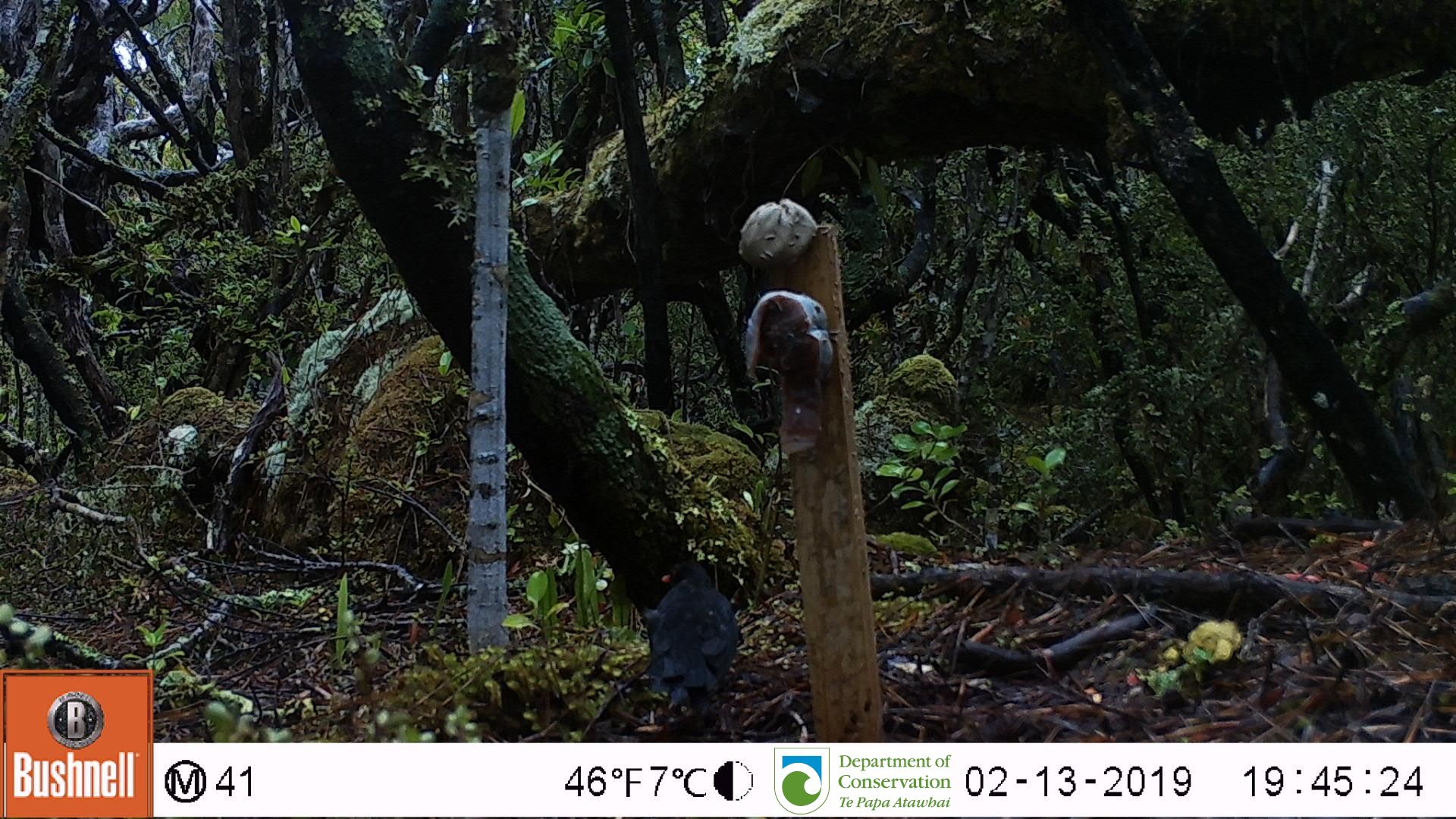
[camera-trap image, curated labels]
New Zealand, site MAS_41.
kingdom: Animalia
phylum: Chordata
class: Aves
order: Passeriformes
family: Turdidae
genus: Turdus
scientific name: Turdus merula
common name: eurasian blackbird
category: blackbird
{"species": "blackbird (eurasian blackbird) (Turdus merula)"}